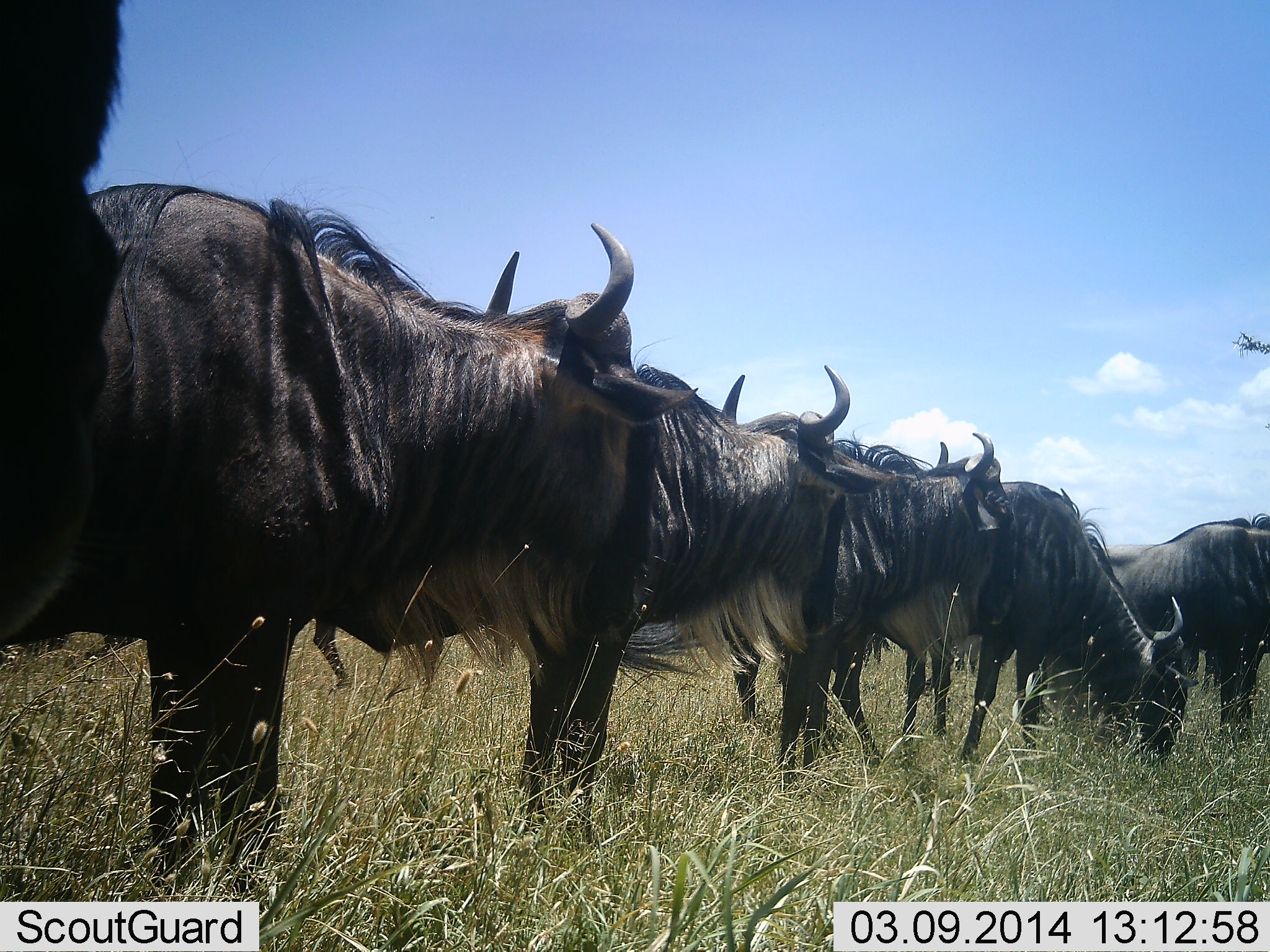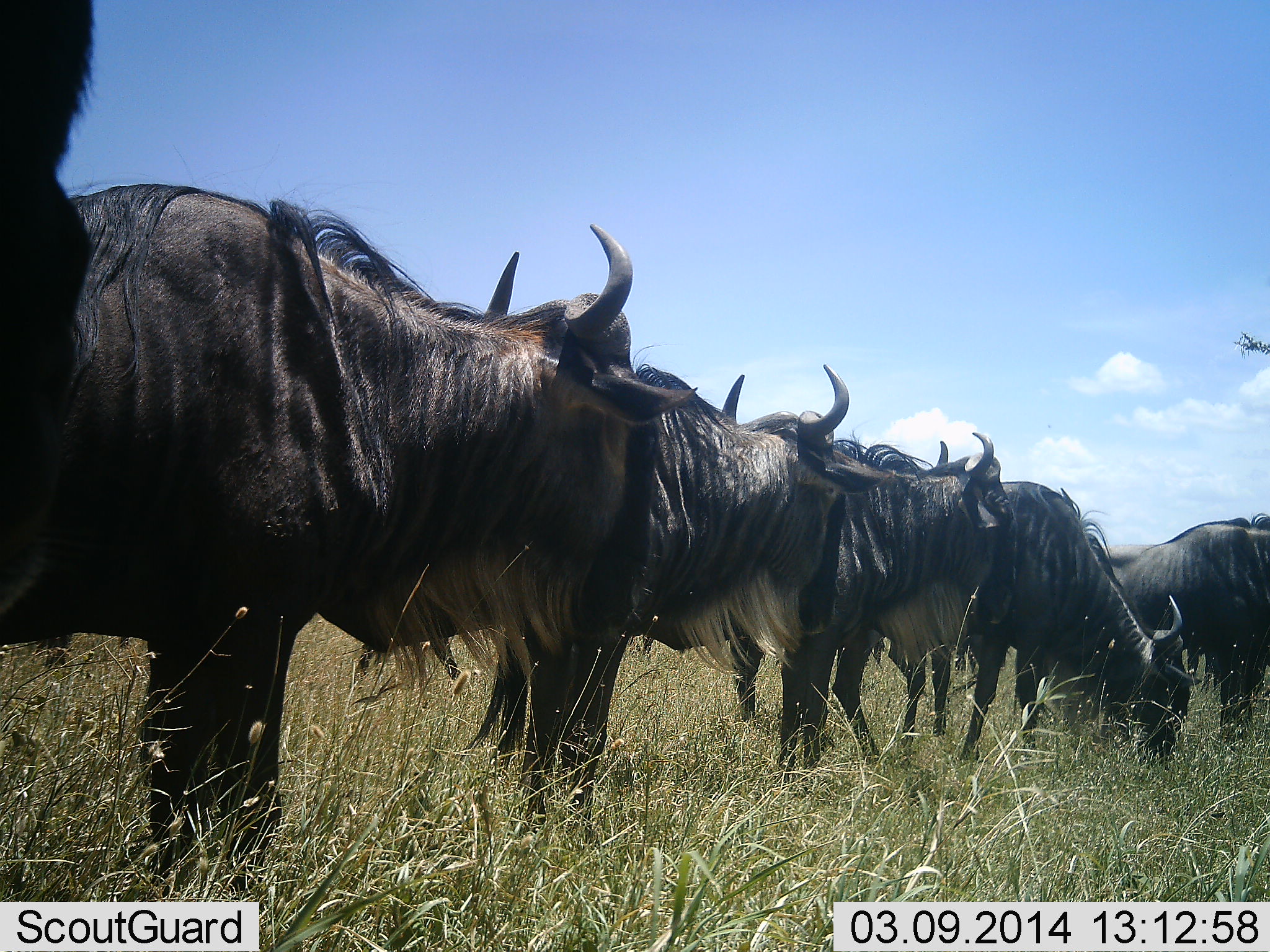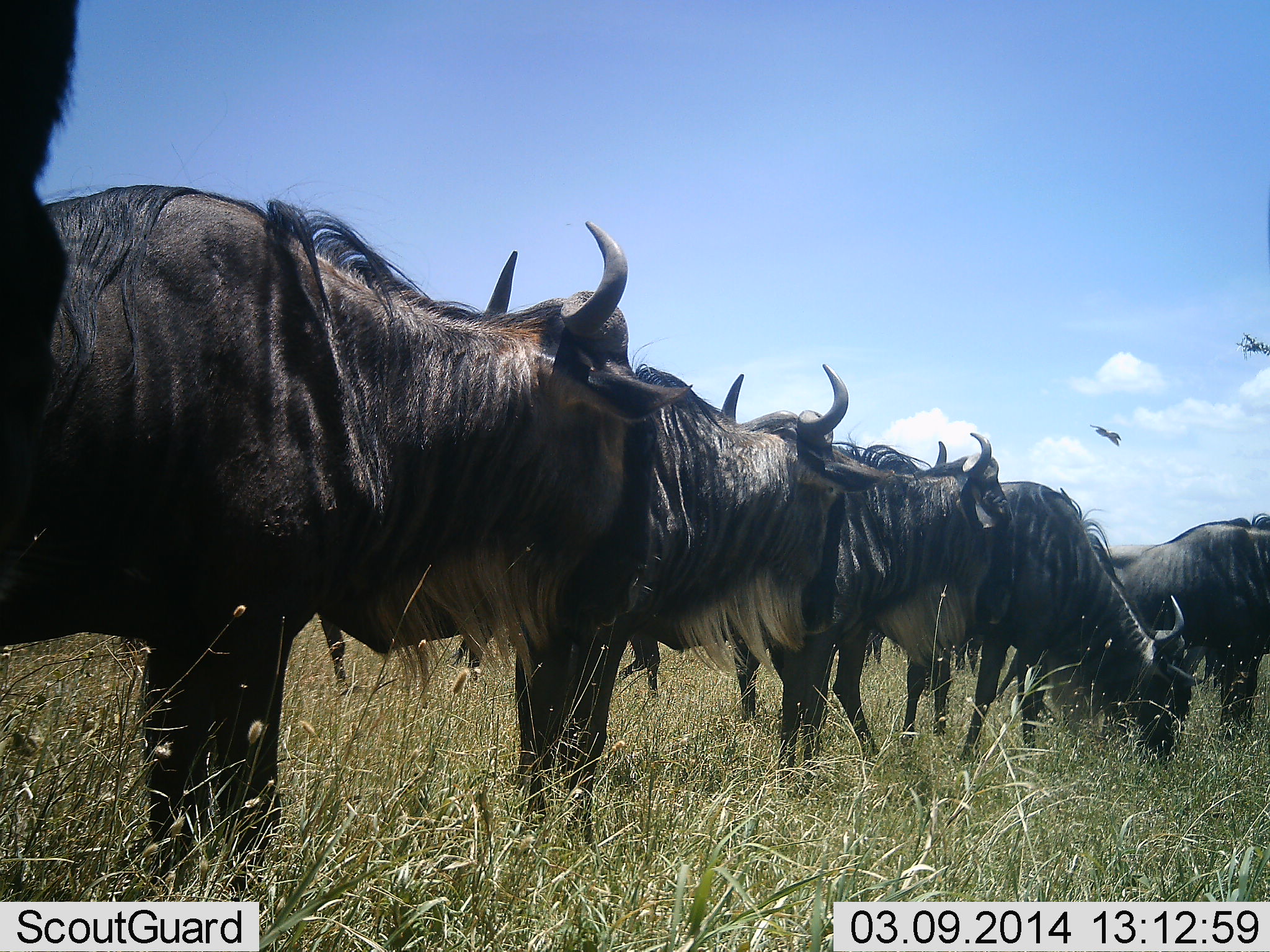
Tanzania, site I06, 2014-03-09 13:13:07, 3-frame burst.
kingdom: Animalia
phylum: Chordata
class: Mammalia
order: Artiodactyla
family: Bovidae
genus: Connochaetes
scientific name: Connochaetes taurinus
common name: blue wildebeest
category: wildebeest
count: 6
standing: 90%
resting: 0%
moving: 10%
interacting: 0%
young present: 0%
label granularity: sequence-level